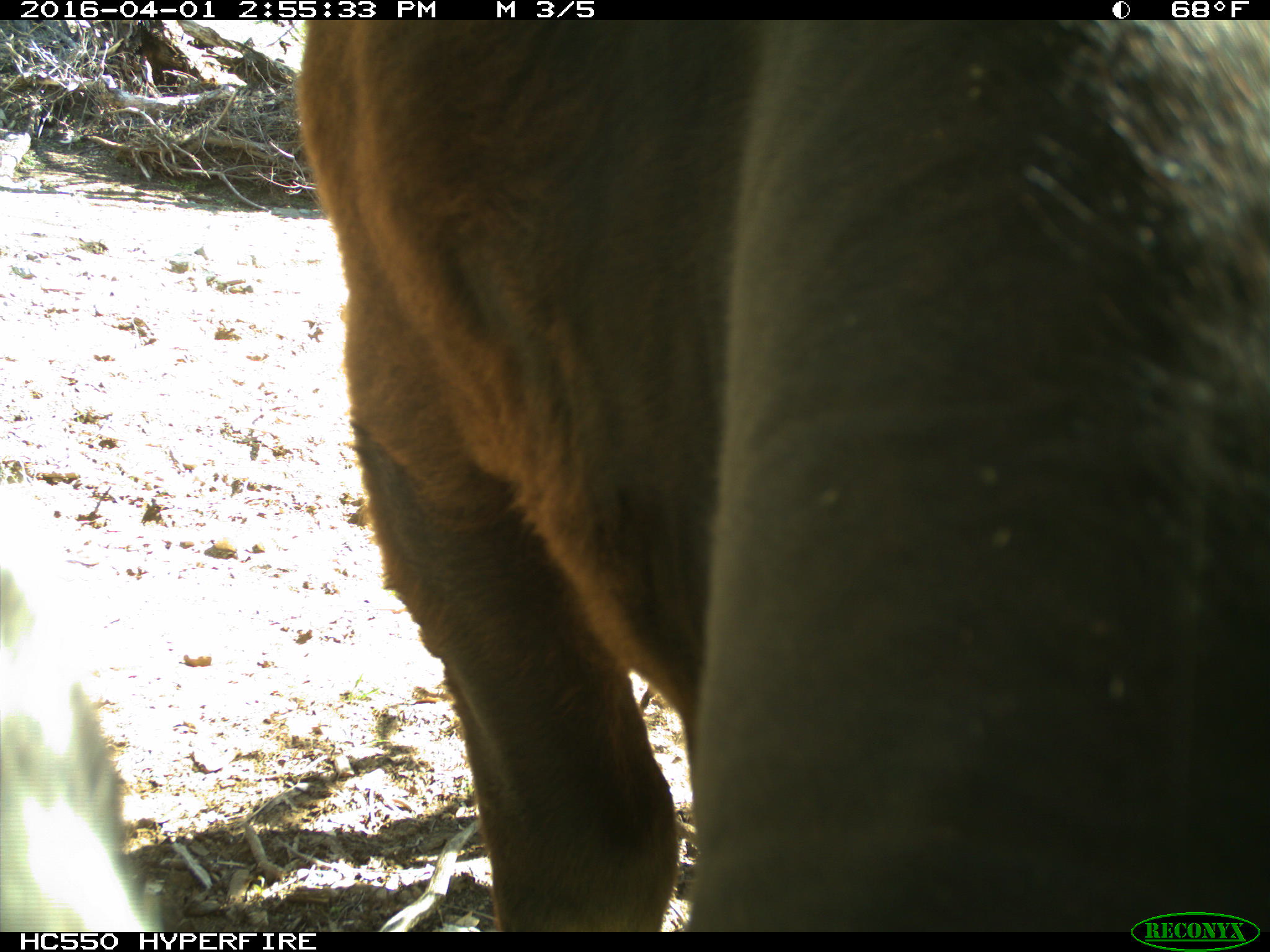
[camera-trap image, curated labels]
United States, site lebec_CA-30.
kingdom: Animalia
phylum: Chordata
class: Mammalia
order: Artiodactyla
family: Bovidae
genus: Bos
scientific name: Bos taurus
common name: domestic cow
Bos taurus (domestic cow).